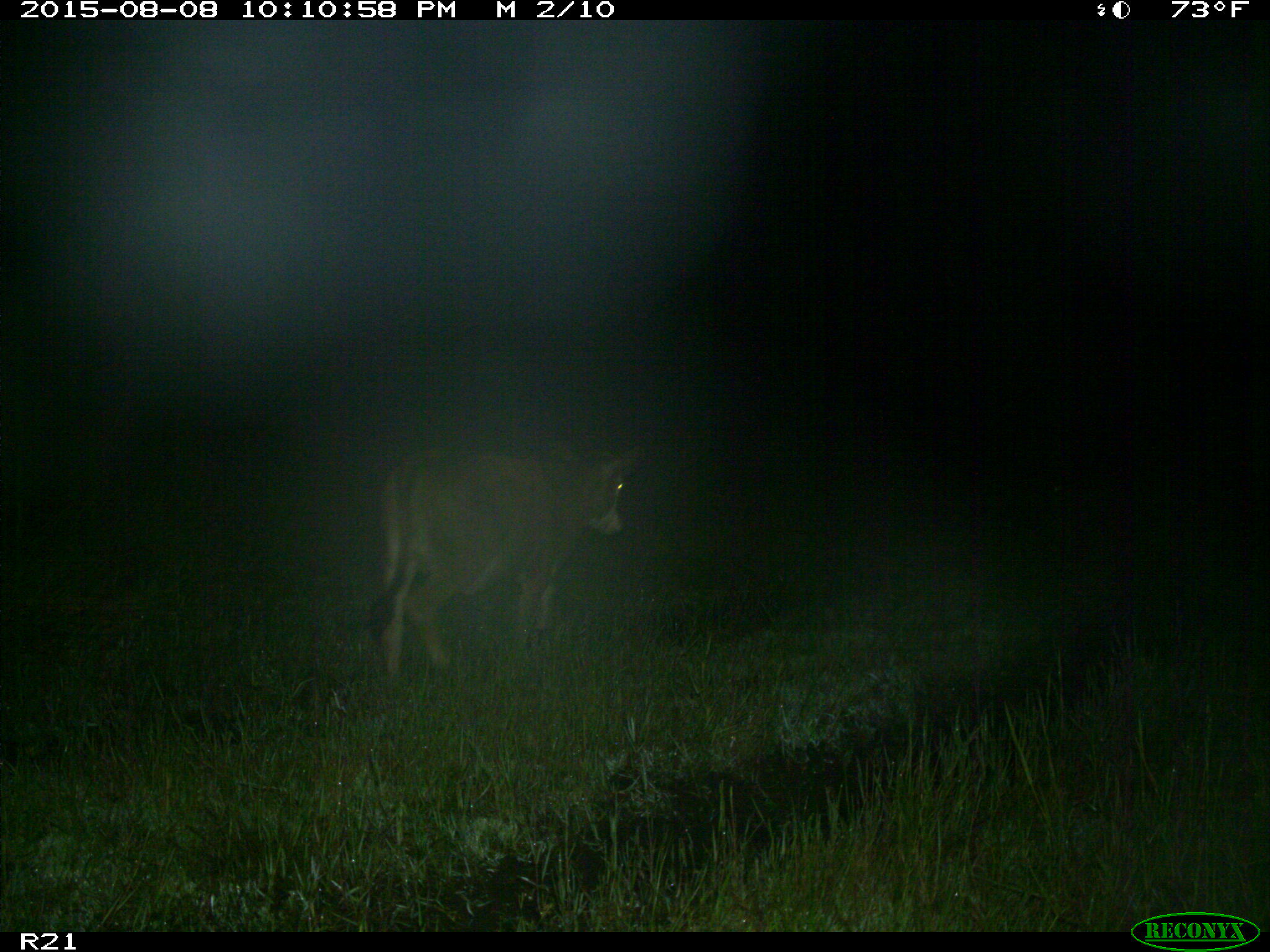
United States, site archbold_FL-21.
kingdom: Animalia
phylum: Chordata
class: Mammalia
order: Artiodactyla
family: Bovidae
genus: Bos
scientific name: Bos taurus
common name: domestic cow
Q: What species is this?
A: Bos taurus (domestic cow).